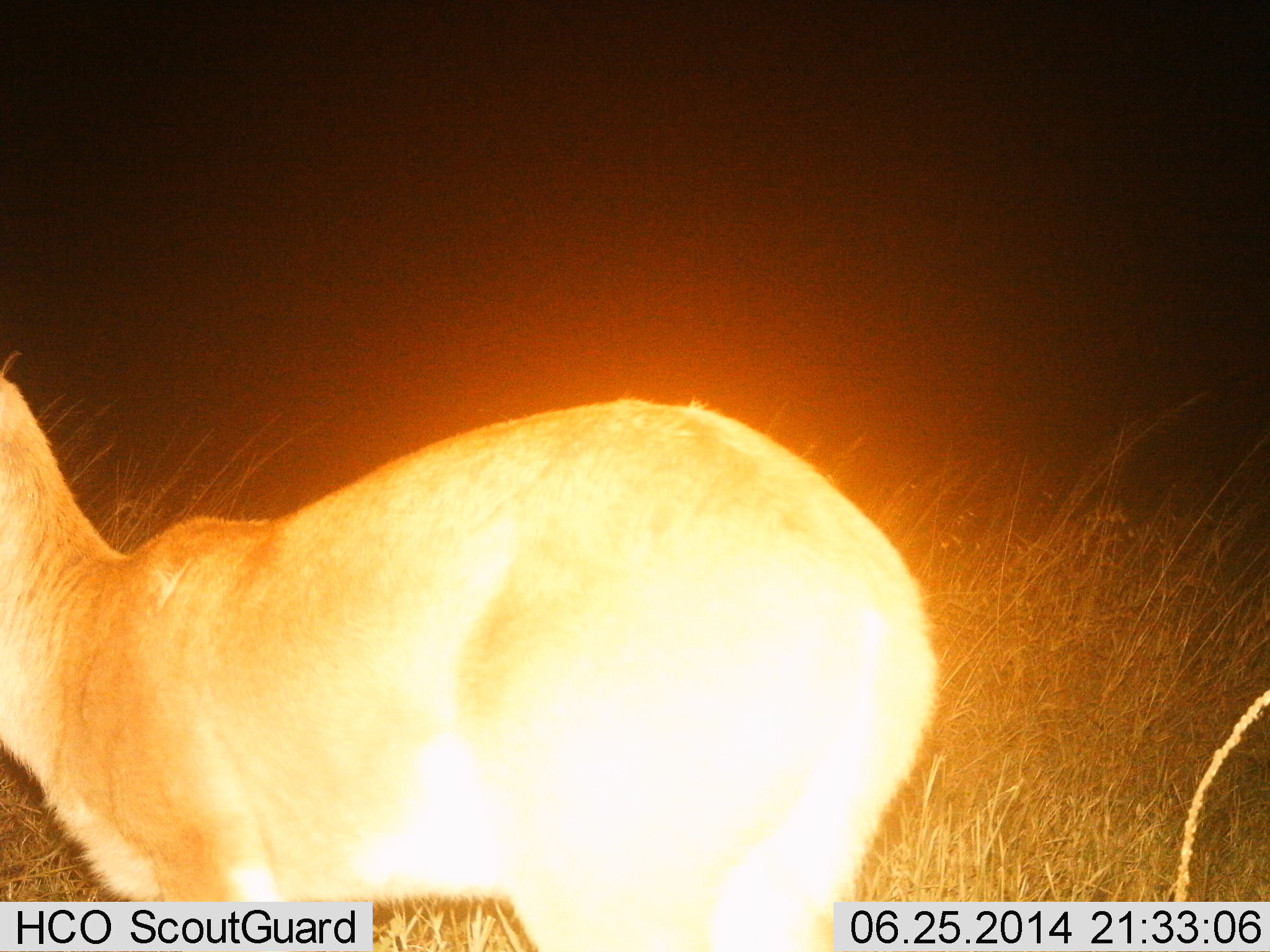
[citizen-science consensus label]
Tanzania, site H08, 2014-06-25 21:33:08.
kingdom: Animalia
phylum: Chordata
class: Mammalia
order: Artiodactyla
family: Bovidae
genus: Redunca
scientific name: Redunca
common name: reedbuck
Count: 1.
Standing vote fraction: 81%.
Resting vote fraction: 0%.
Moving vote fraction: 19%.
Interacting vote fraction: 0%.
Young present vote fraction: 0%.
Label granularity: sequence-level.